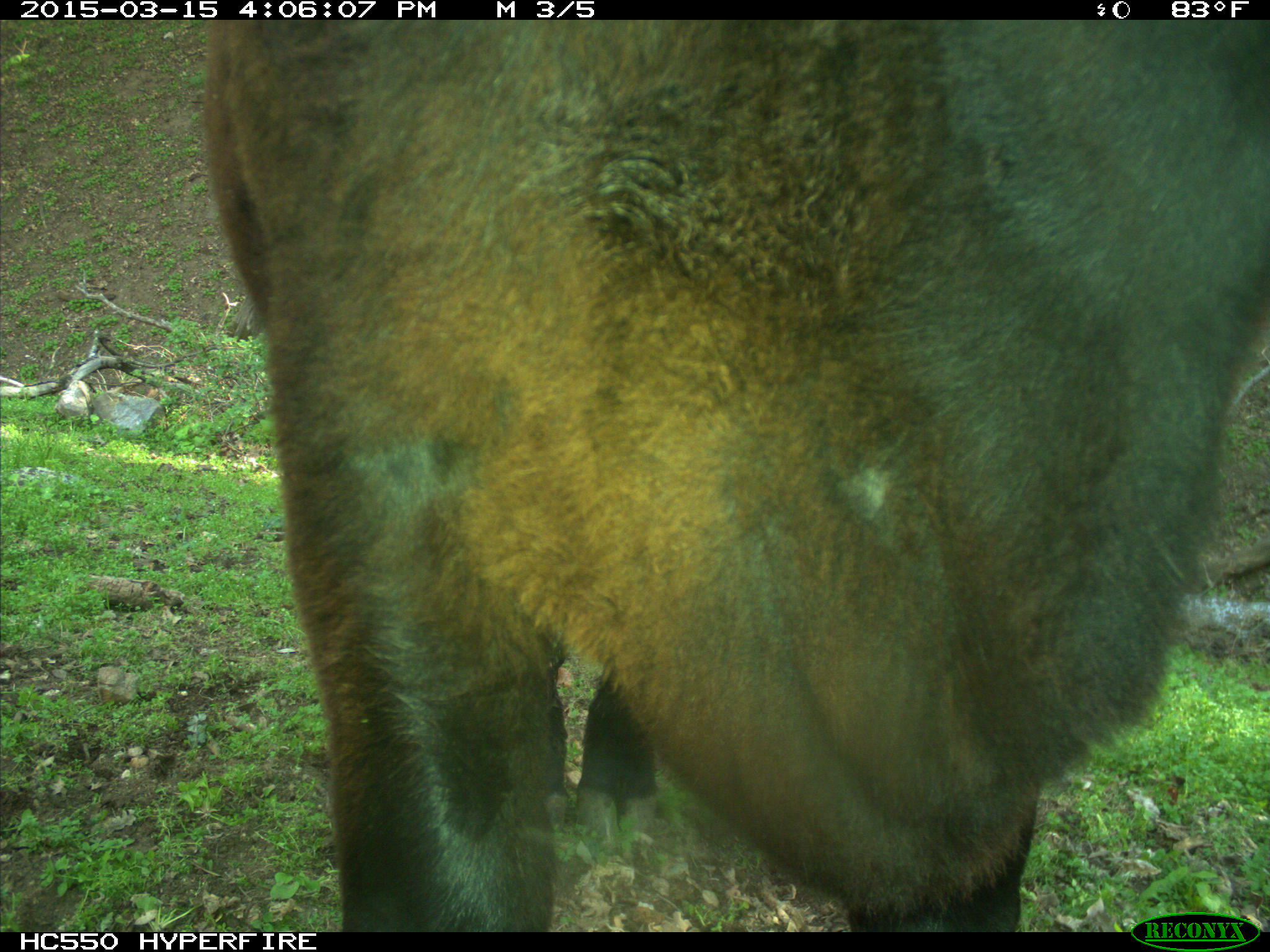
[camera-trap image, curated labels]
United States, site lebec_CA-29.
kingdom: Animalia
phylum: Chordata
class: Mammalia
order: Artiodactyla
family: Bovidae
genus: Bos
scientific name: Bos taurus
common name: domestic cow